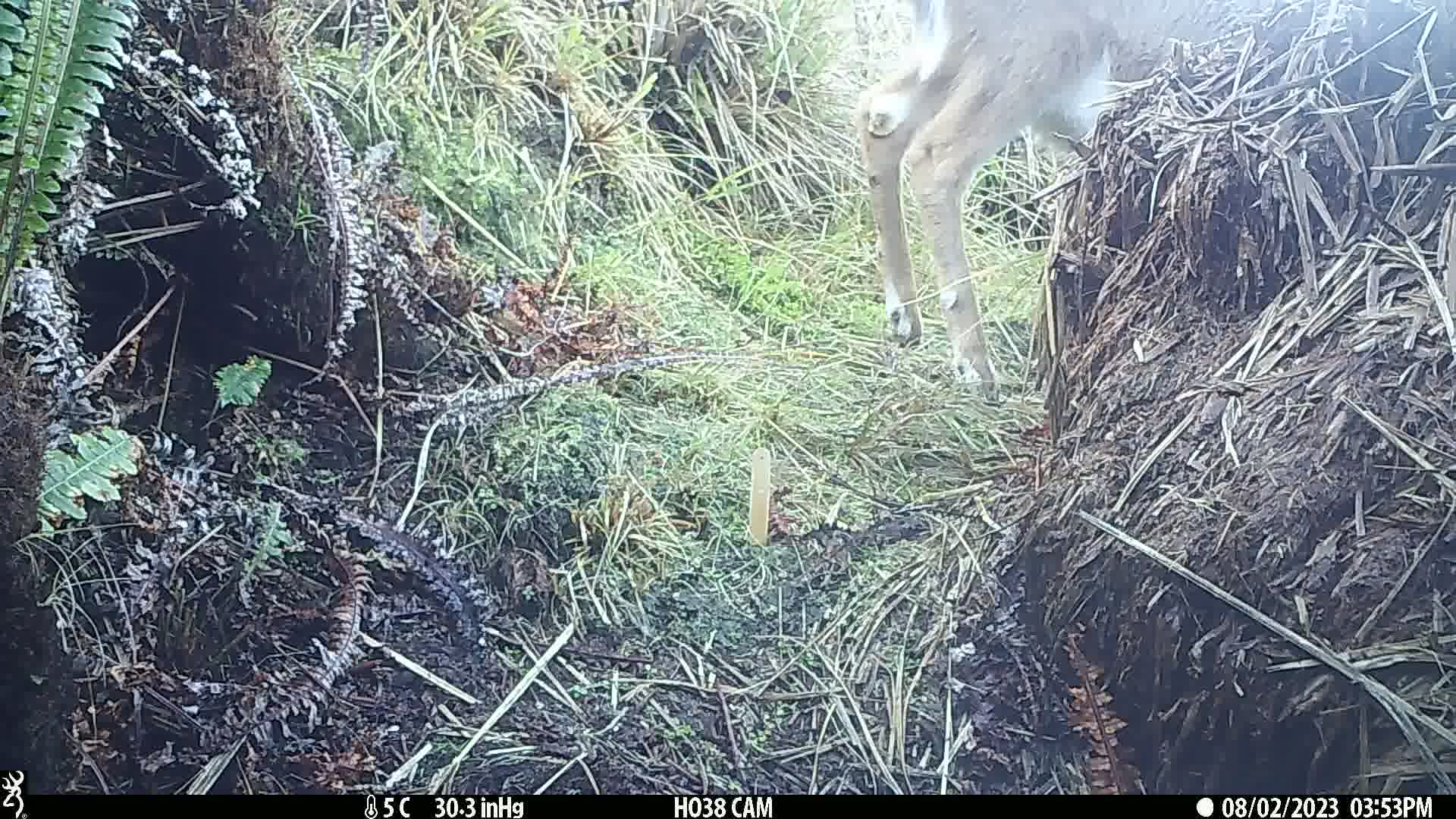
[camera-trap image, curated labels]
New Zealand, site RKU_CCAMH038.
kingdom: Animalia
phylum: Chordata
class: Mammalia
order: Artiodactyla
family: Cervidae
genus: Odocoileus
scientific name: Odocoileus virginianus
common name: white-tailed deer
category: white tailed deer